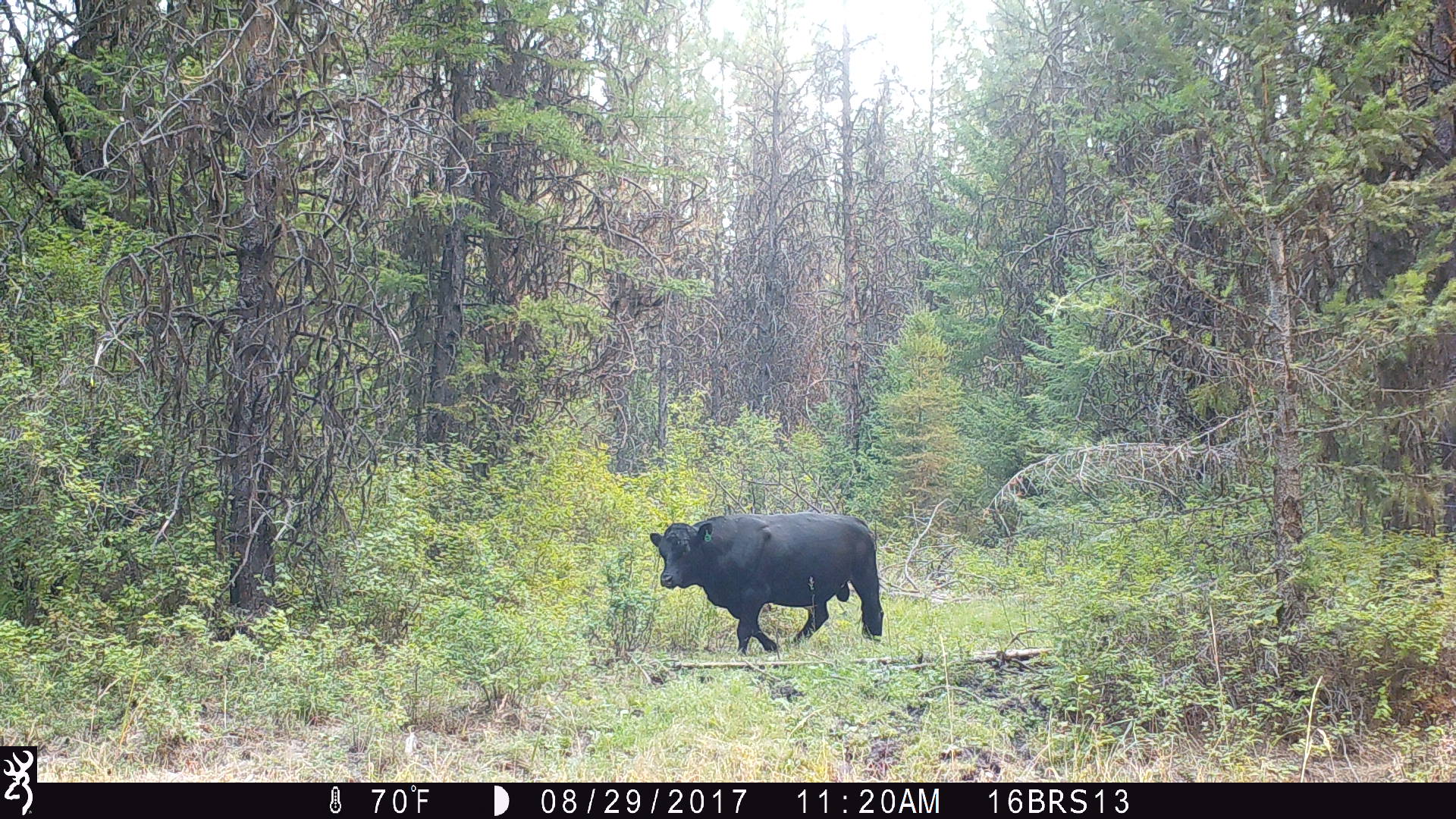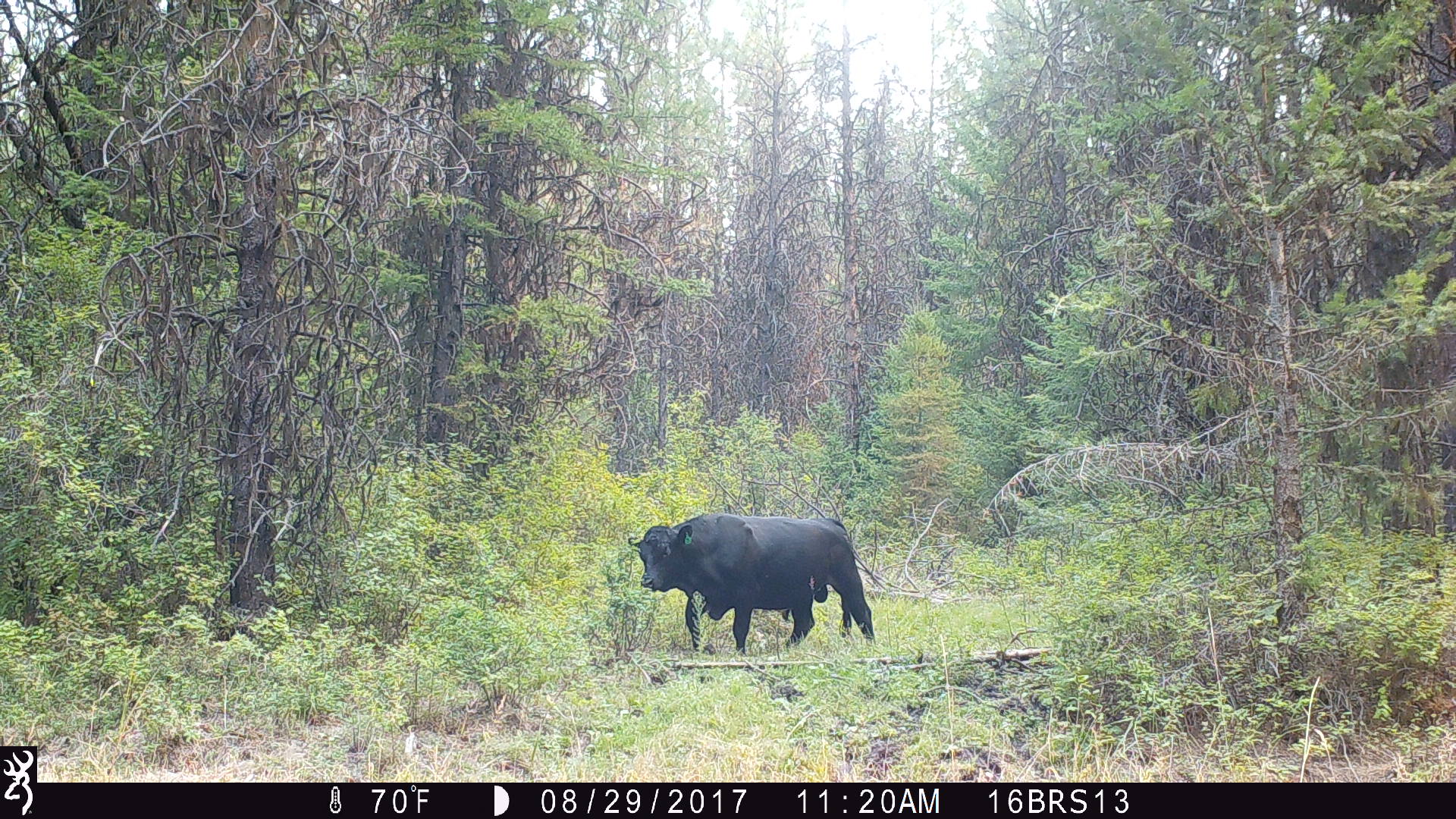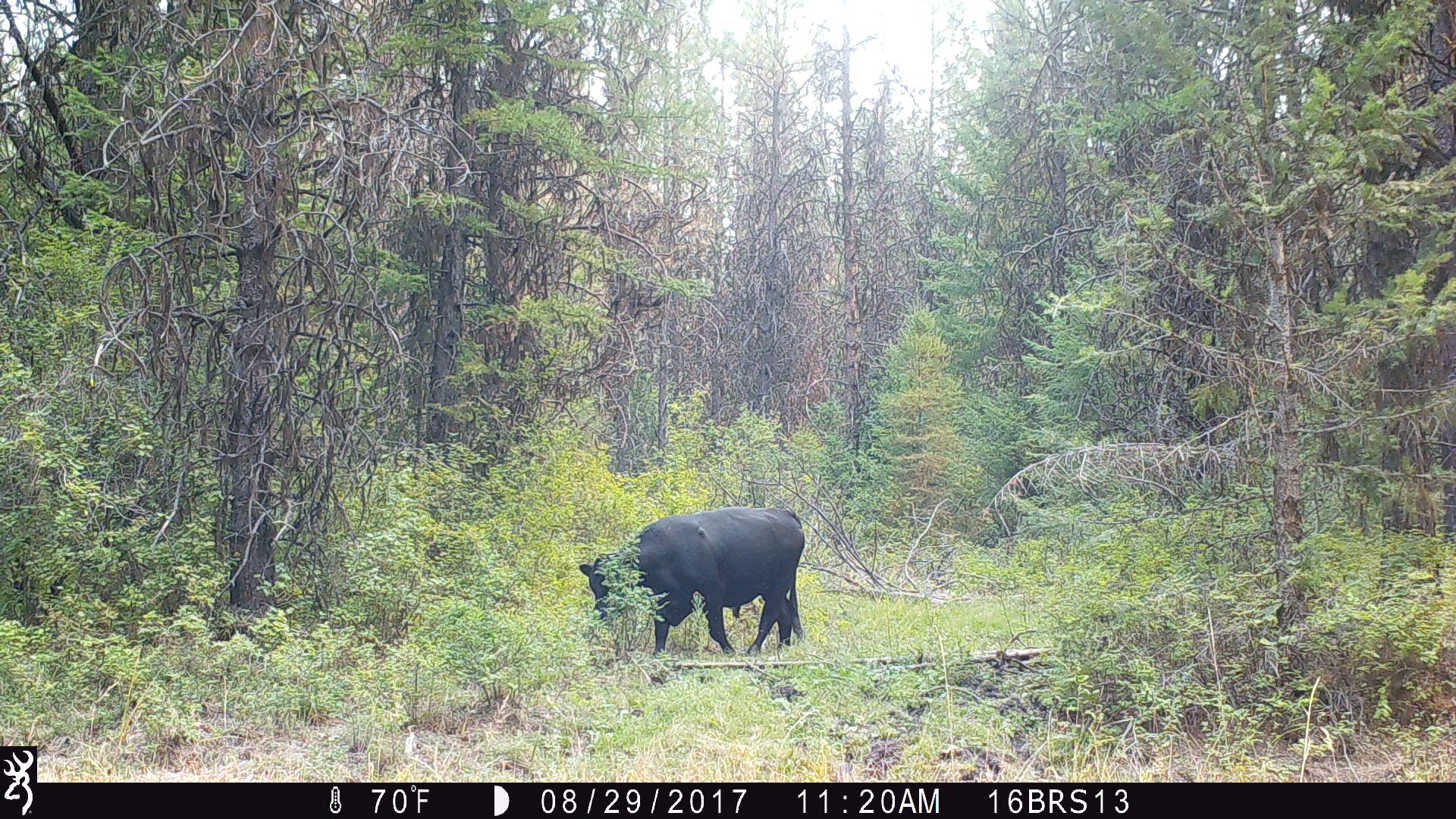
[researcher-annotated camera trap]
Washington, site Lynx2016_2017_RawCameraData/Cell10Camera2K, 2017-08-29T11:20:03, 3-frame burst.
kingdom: Animalia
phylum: Chordata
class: Mammalia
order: Artiodactyla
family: Bovidae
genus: Bos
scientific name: Bos taurus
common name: domestic cattle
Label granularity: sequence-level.